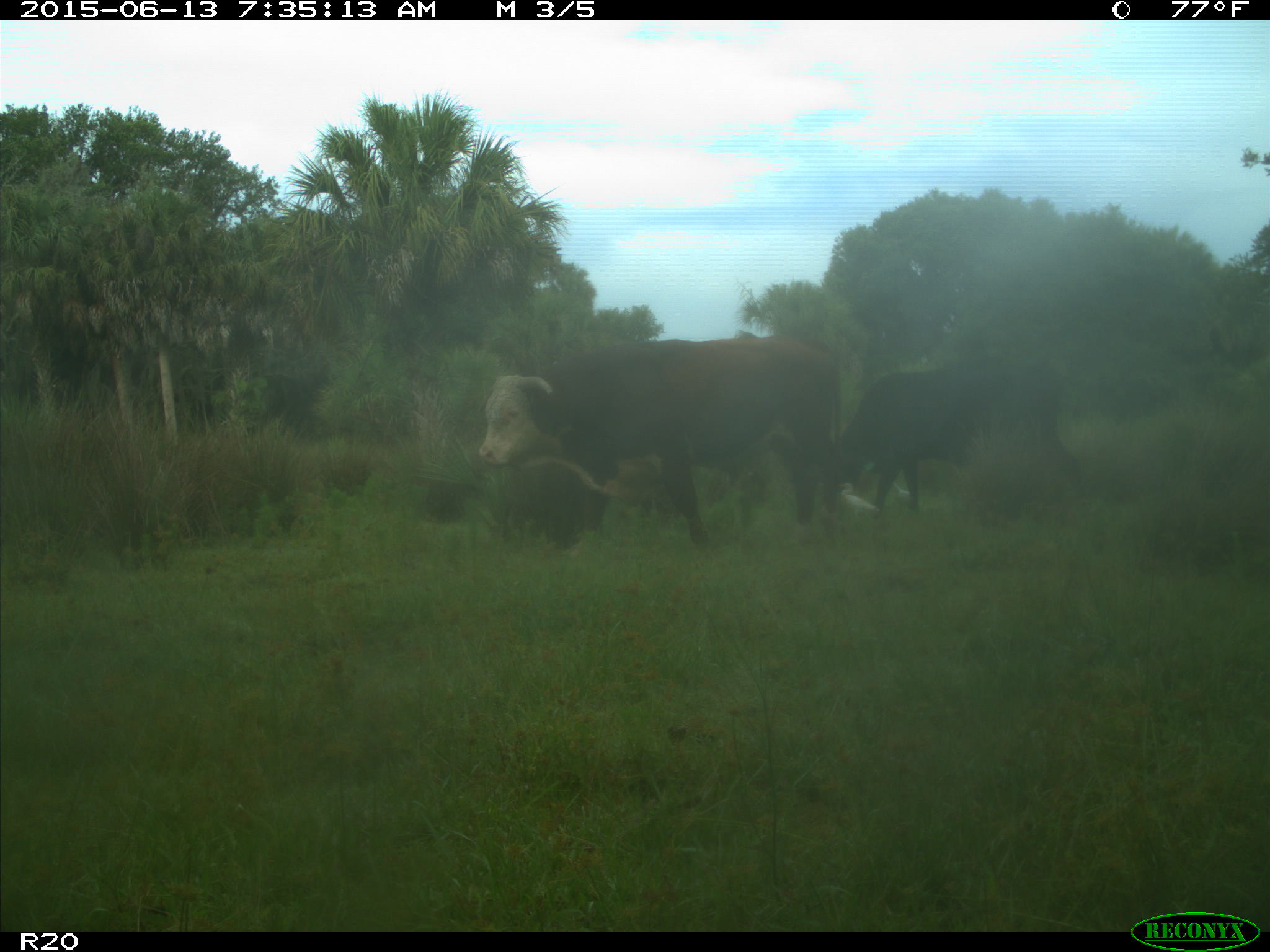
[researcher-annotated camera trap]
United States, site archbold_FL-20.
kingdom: Animalia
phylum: Chordata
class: Mammalia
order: Artiodactyla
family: Bovidae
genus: Bos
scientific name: Bos taurus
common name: domestic cow